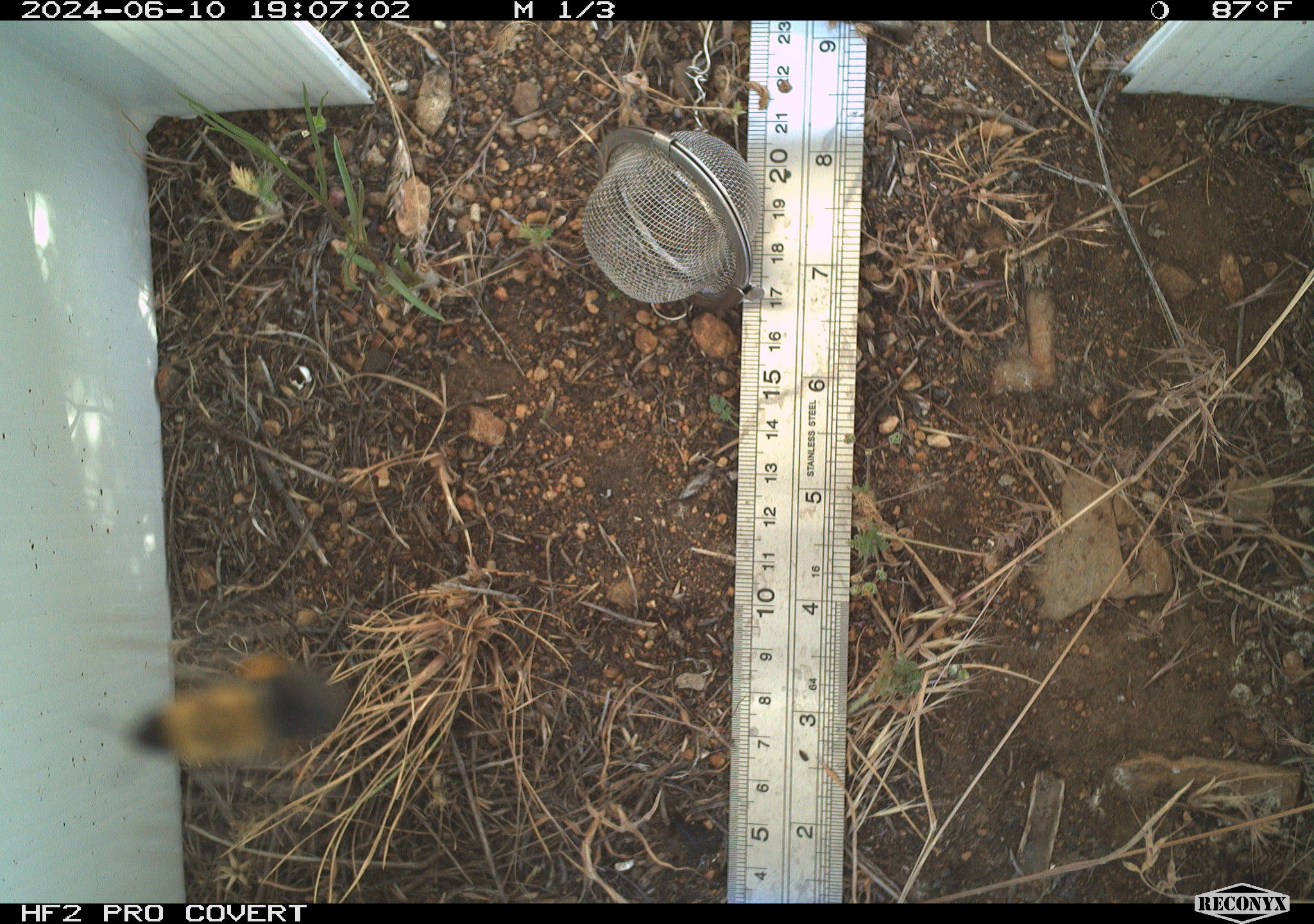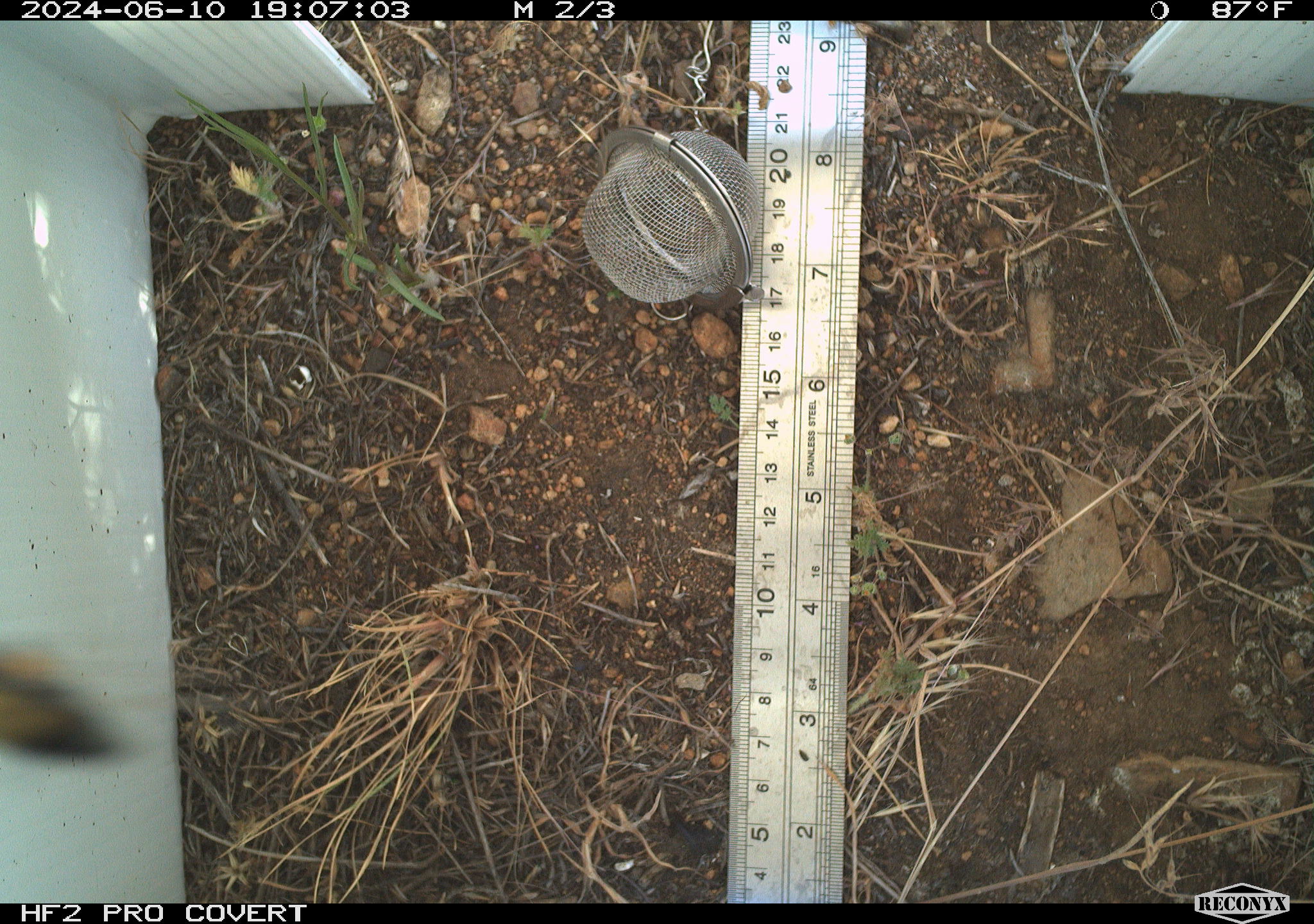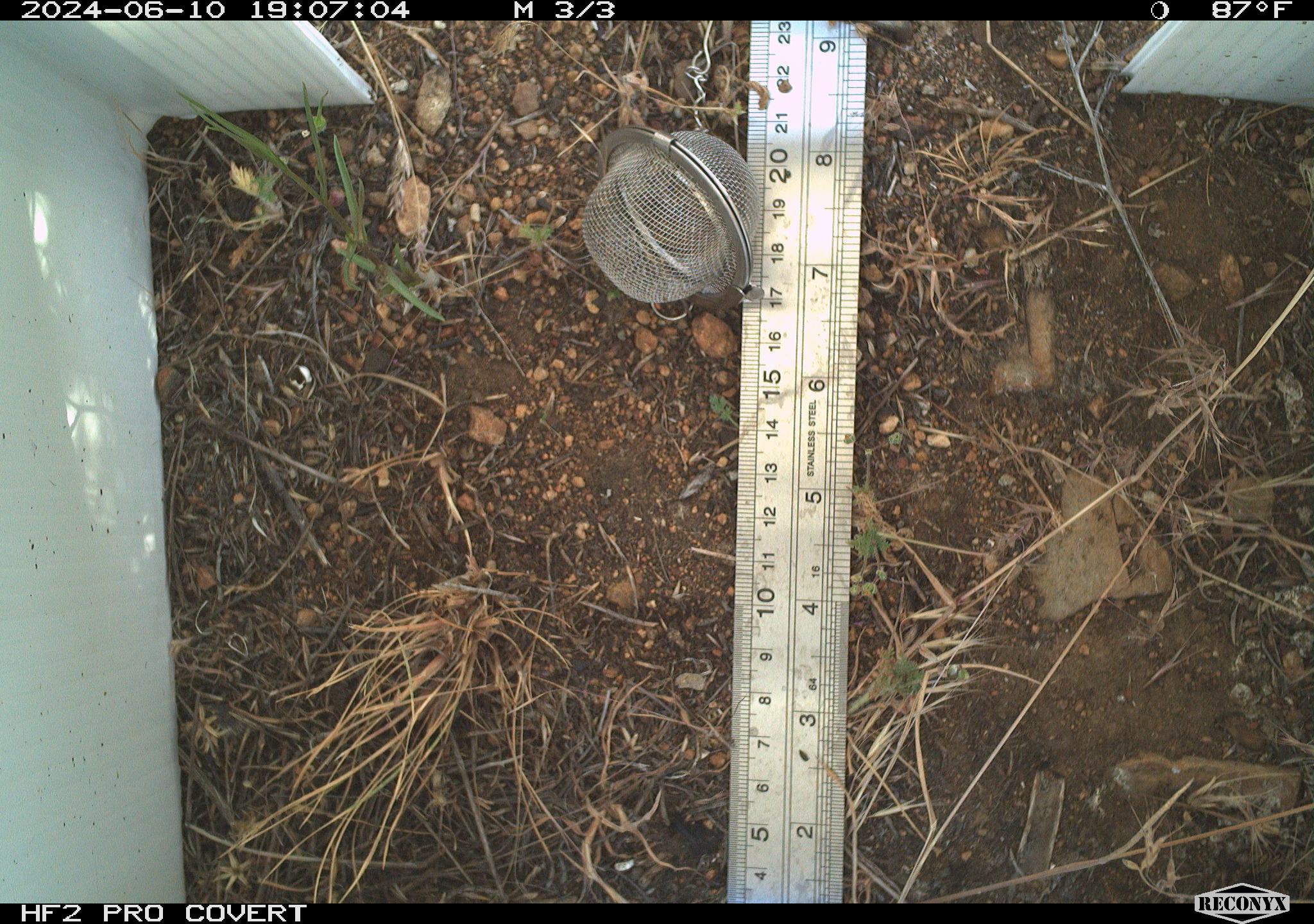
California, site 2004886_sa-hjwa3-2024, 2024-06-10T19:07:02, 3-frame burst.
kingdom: Animalia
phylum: Arthropoda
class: Insecta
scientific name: Insecta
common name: insect